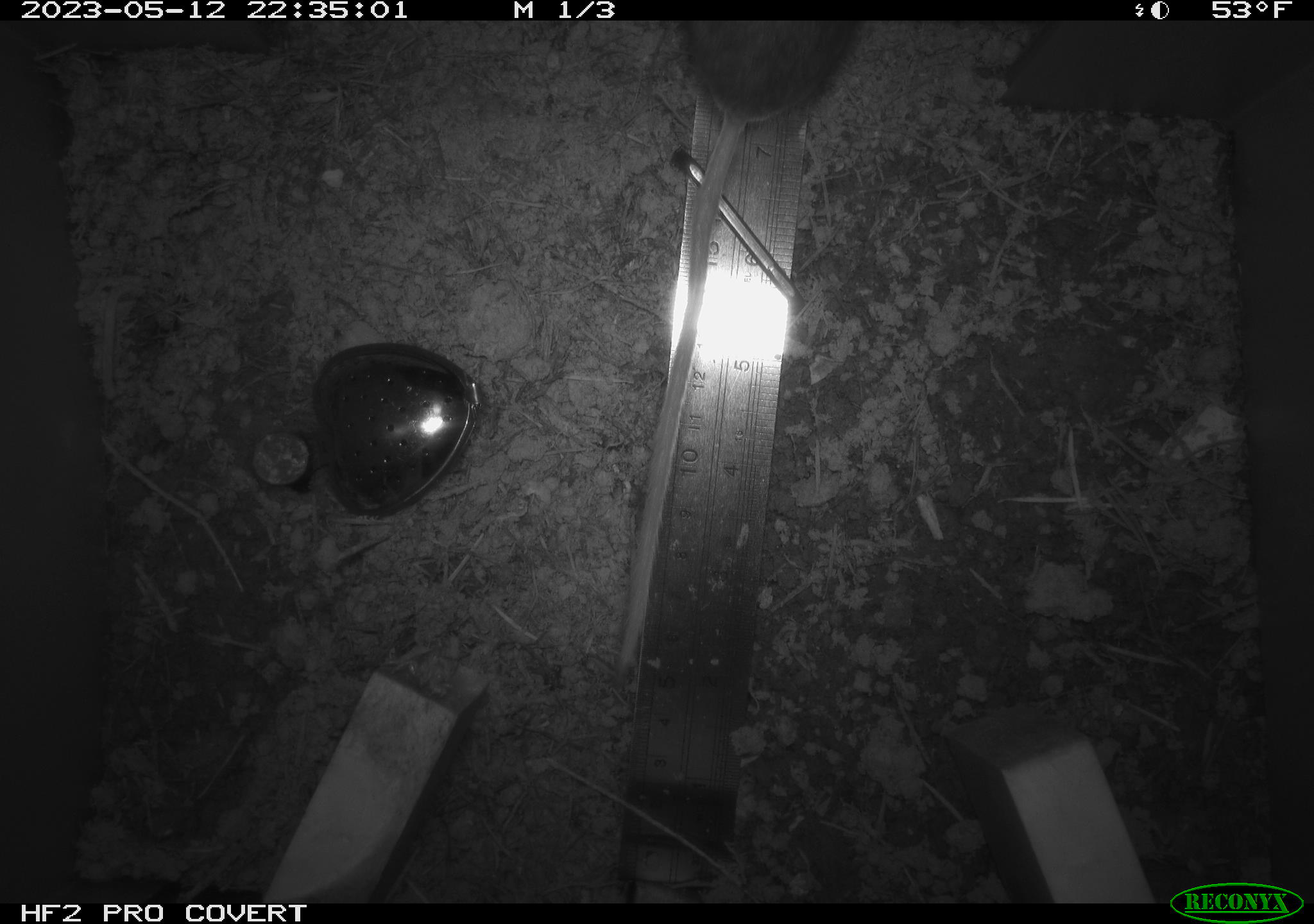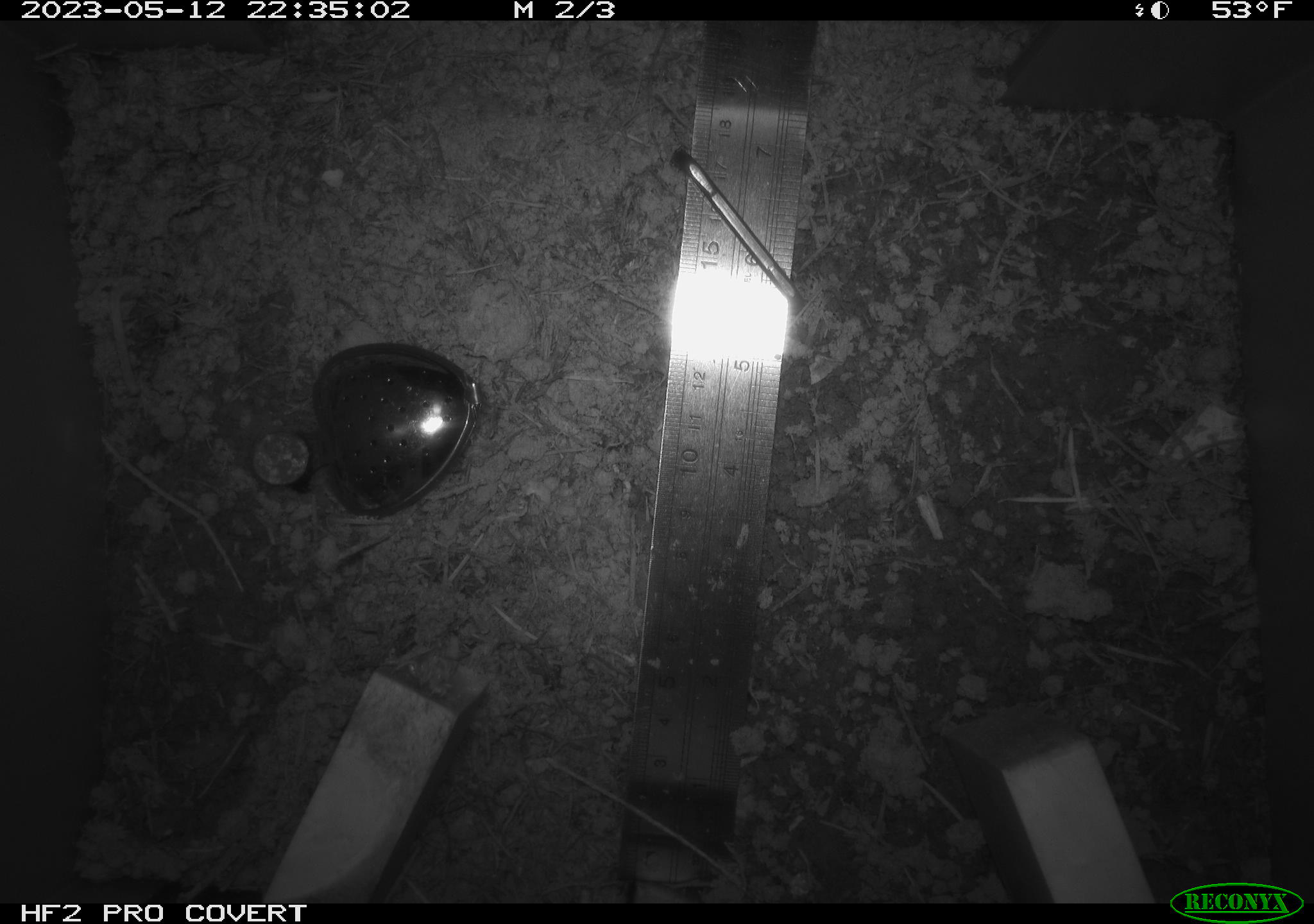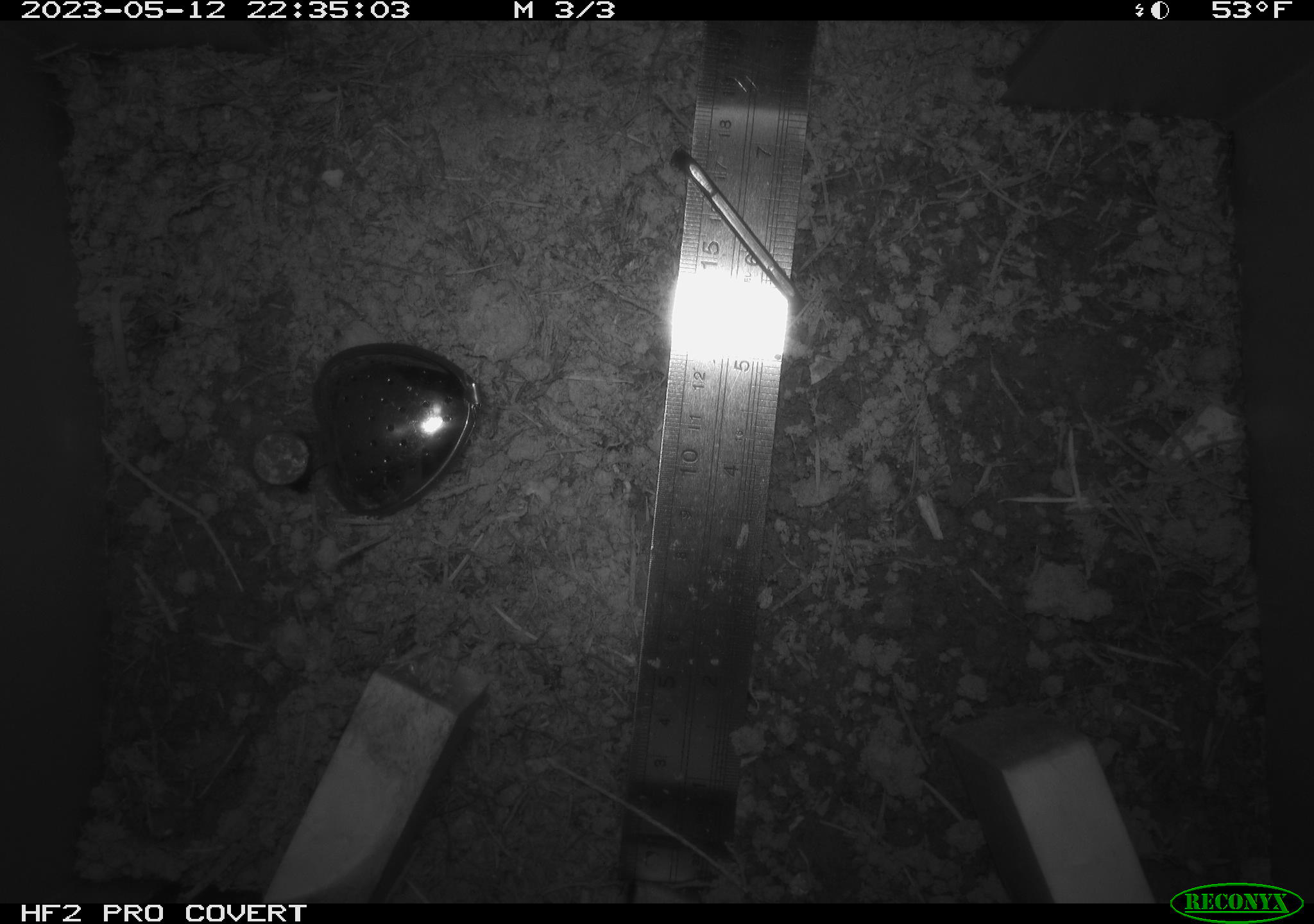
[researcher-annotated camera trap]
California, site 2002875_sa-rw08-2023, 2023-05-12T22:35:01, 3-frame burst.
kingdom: Animalia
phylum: Chordata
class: Mammalia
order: Rodentia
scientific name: Rodentia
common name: mouse species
Mouse species (Rodentia).